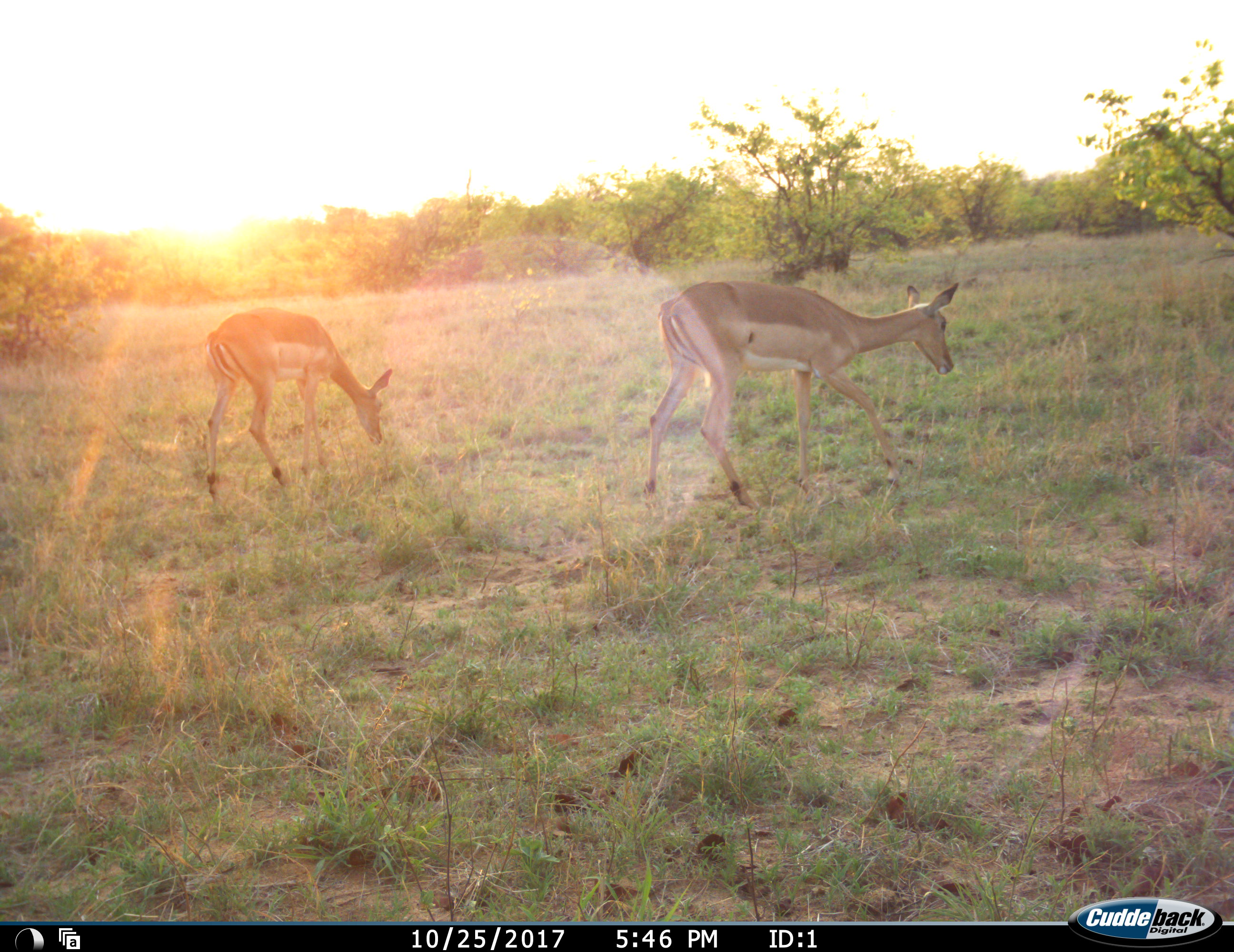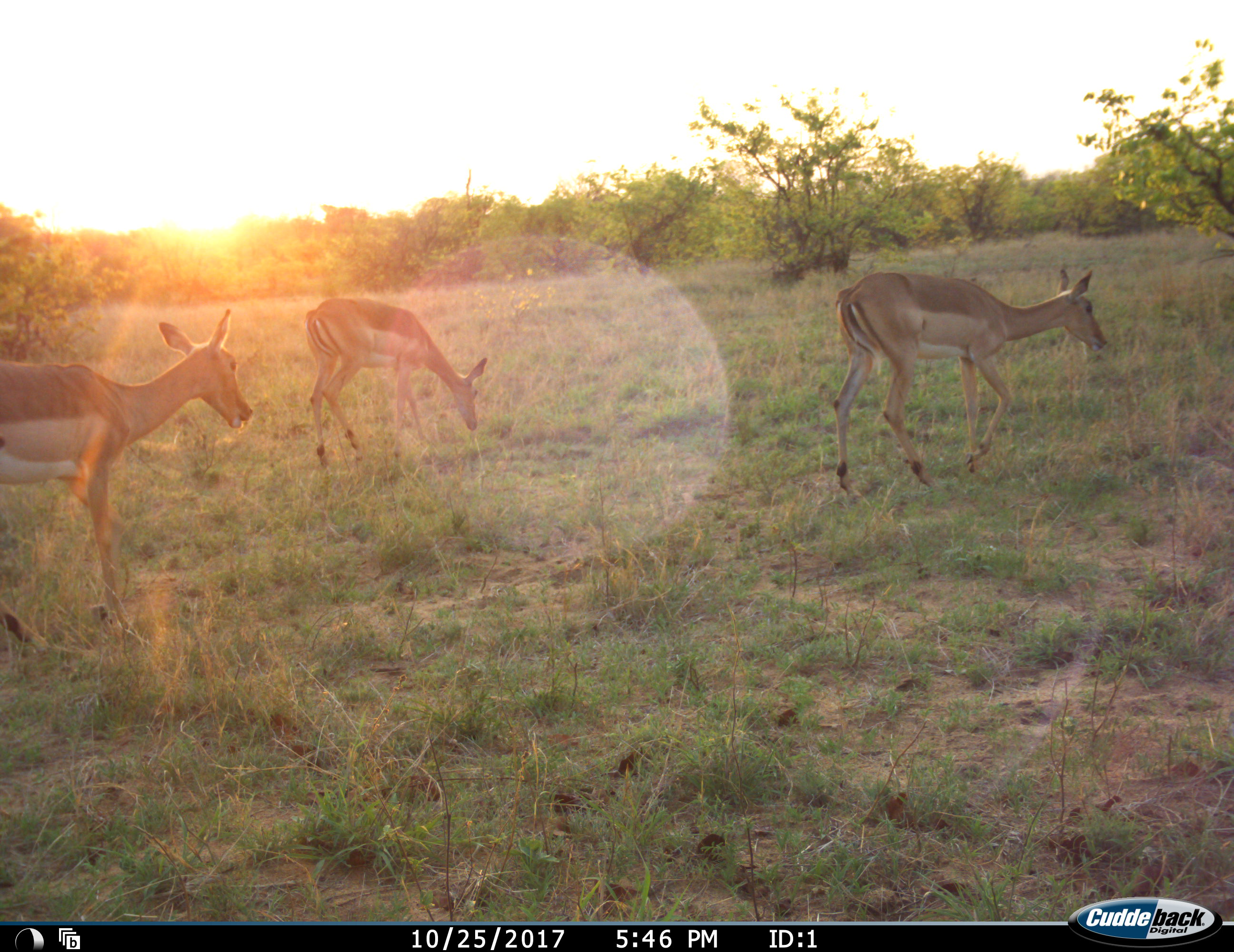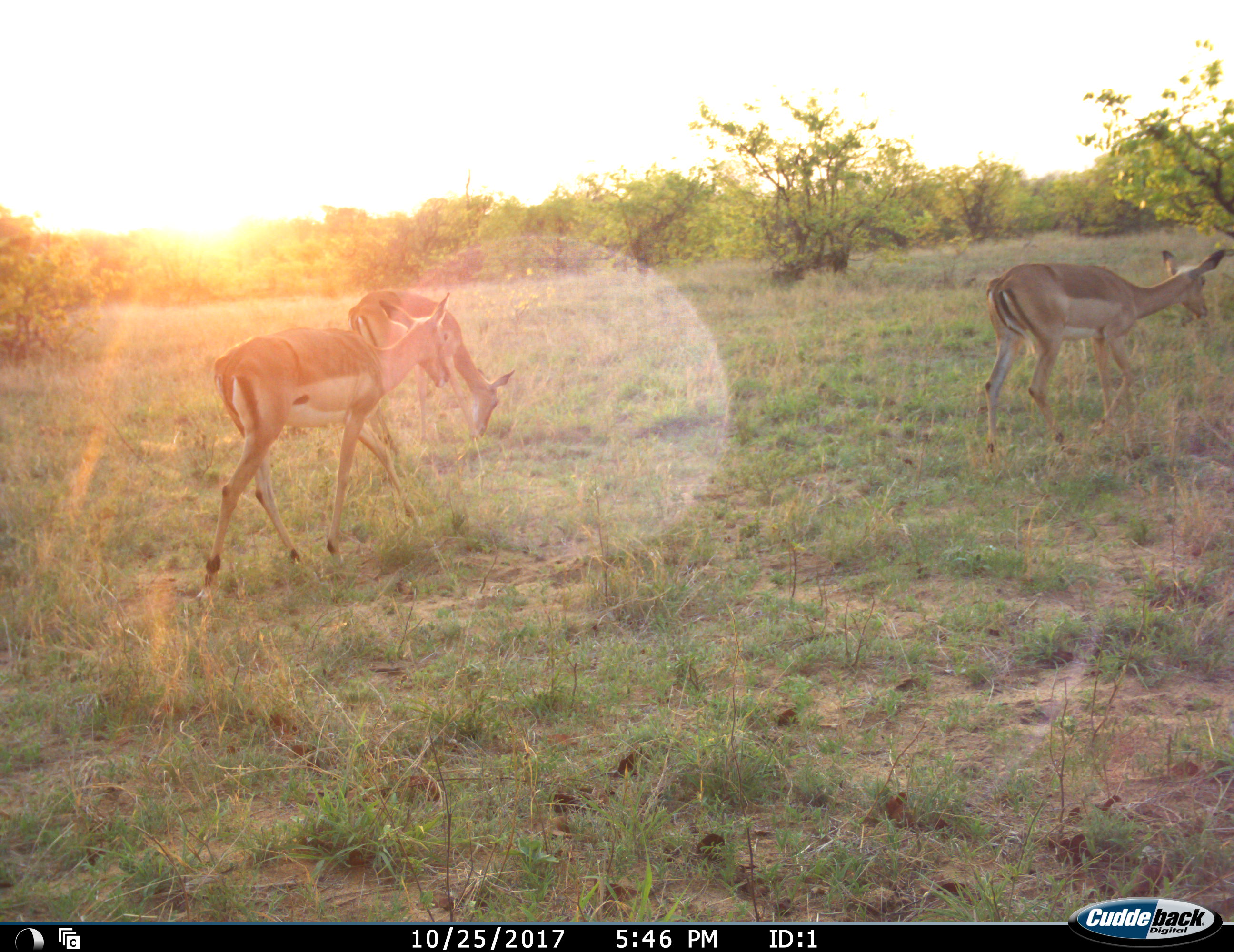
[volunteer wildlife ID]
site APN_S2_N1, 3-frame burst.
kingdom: Animalia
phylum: Chordata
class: Mammalia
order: Artiodactyla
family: Bovidae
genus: Aepyceros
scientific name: Aepyceros melampus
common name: impala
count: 3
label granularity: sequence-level